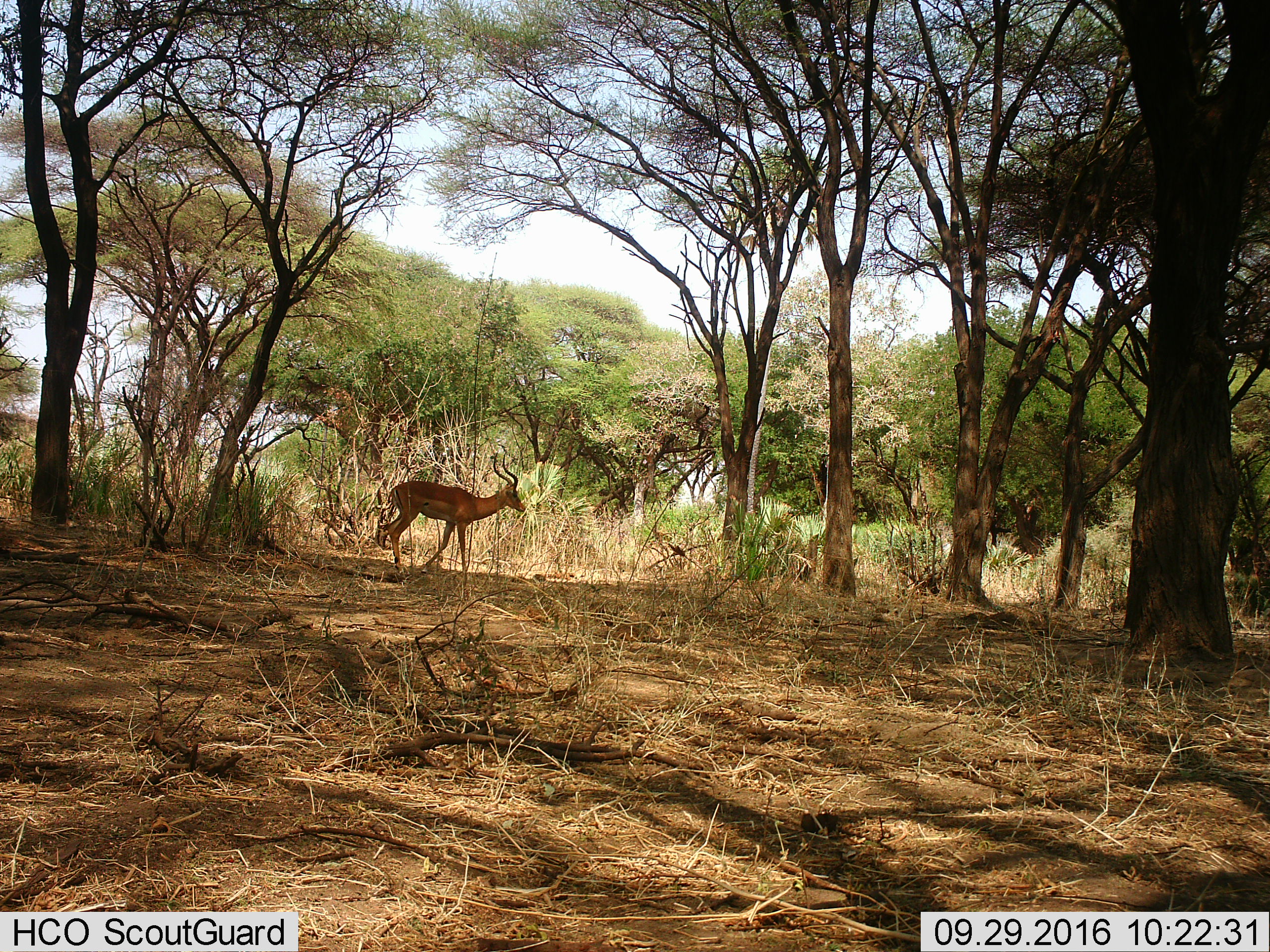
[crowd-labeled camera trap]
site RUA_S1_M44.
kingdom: Animalia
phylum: Chordata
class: Mammalia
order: Artiodactyla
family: Bovidae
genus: Aepyceros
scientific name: Aepyceros melampus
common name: impala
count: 1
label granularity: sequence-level